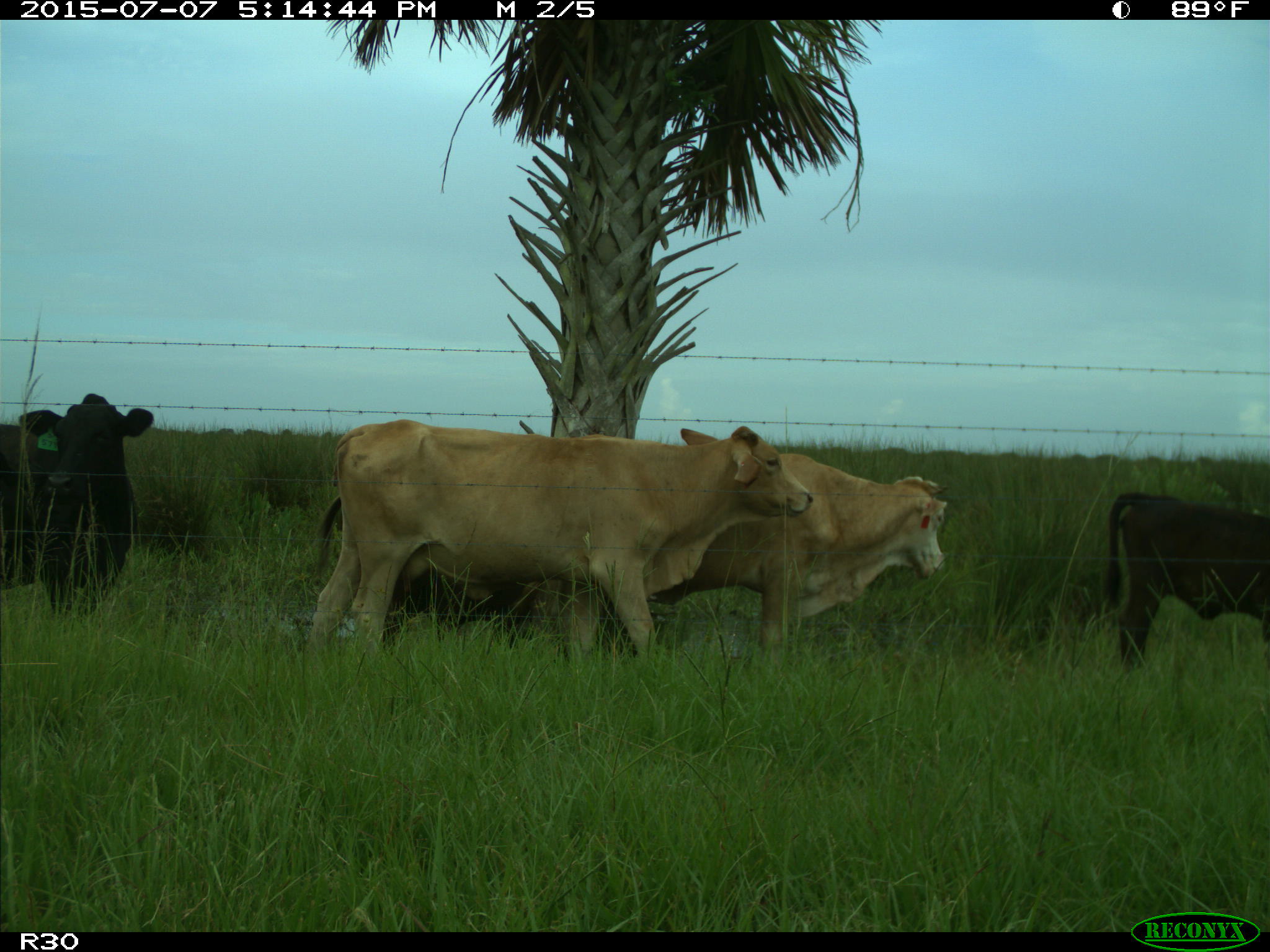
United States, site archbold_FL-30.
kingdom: Animalia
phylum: Chordata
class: Mammalia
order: Artiodactyla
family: Bovidae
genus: Bos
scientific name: Bos taurus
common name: domestic cow